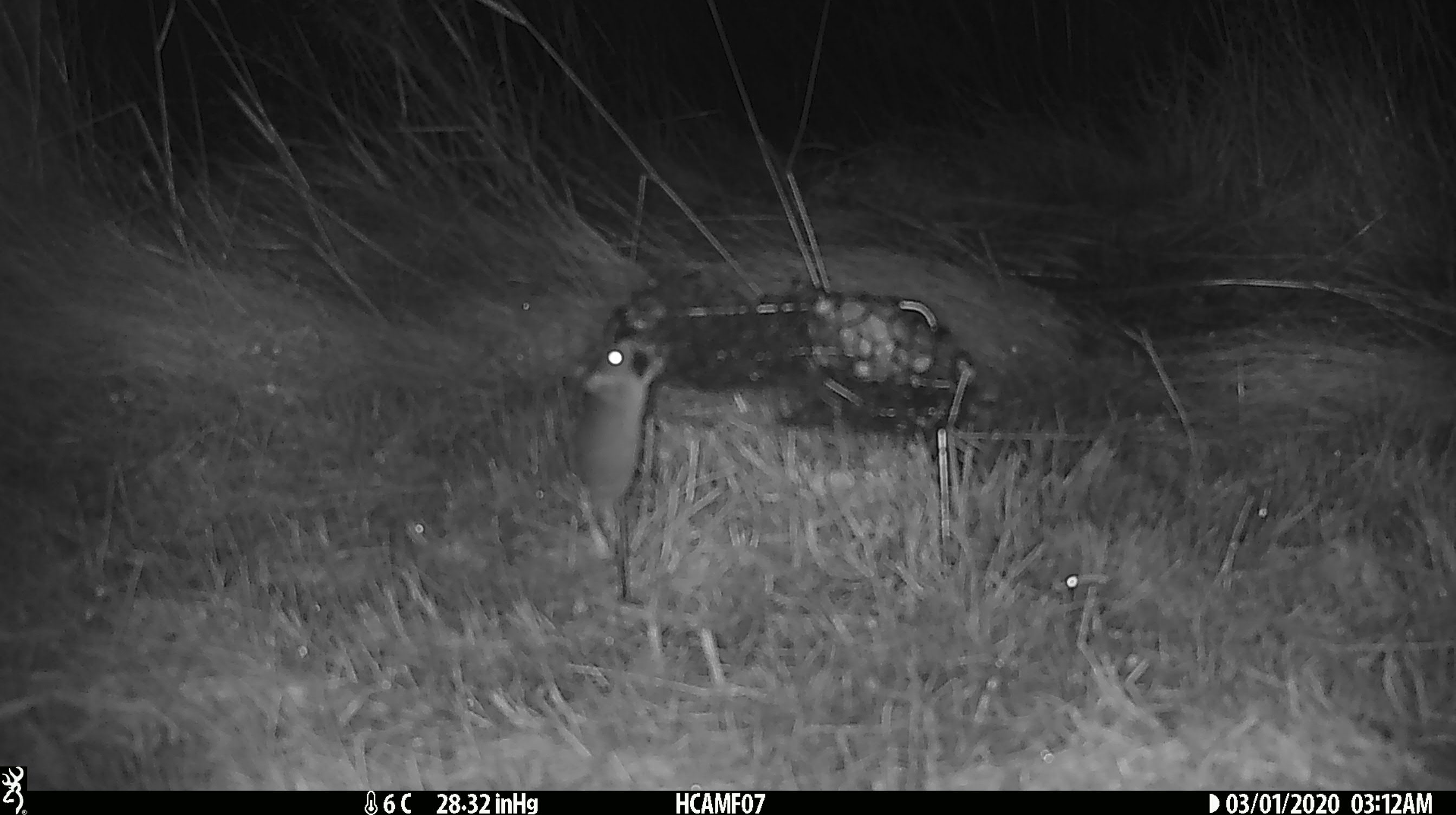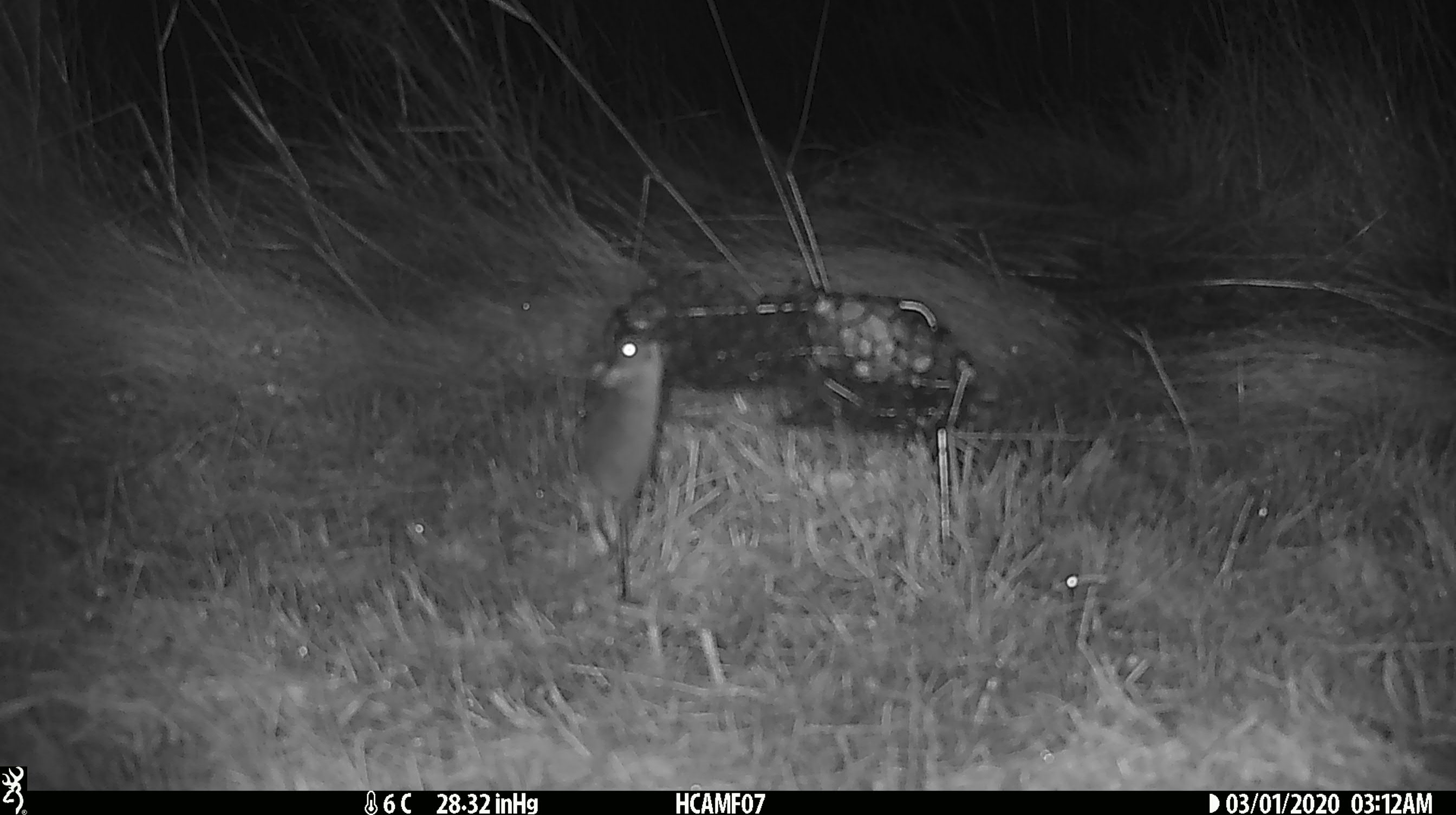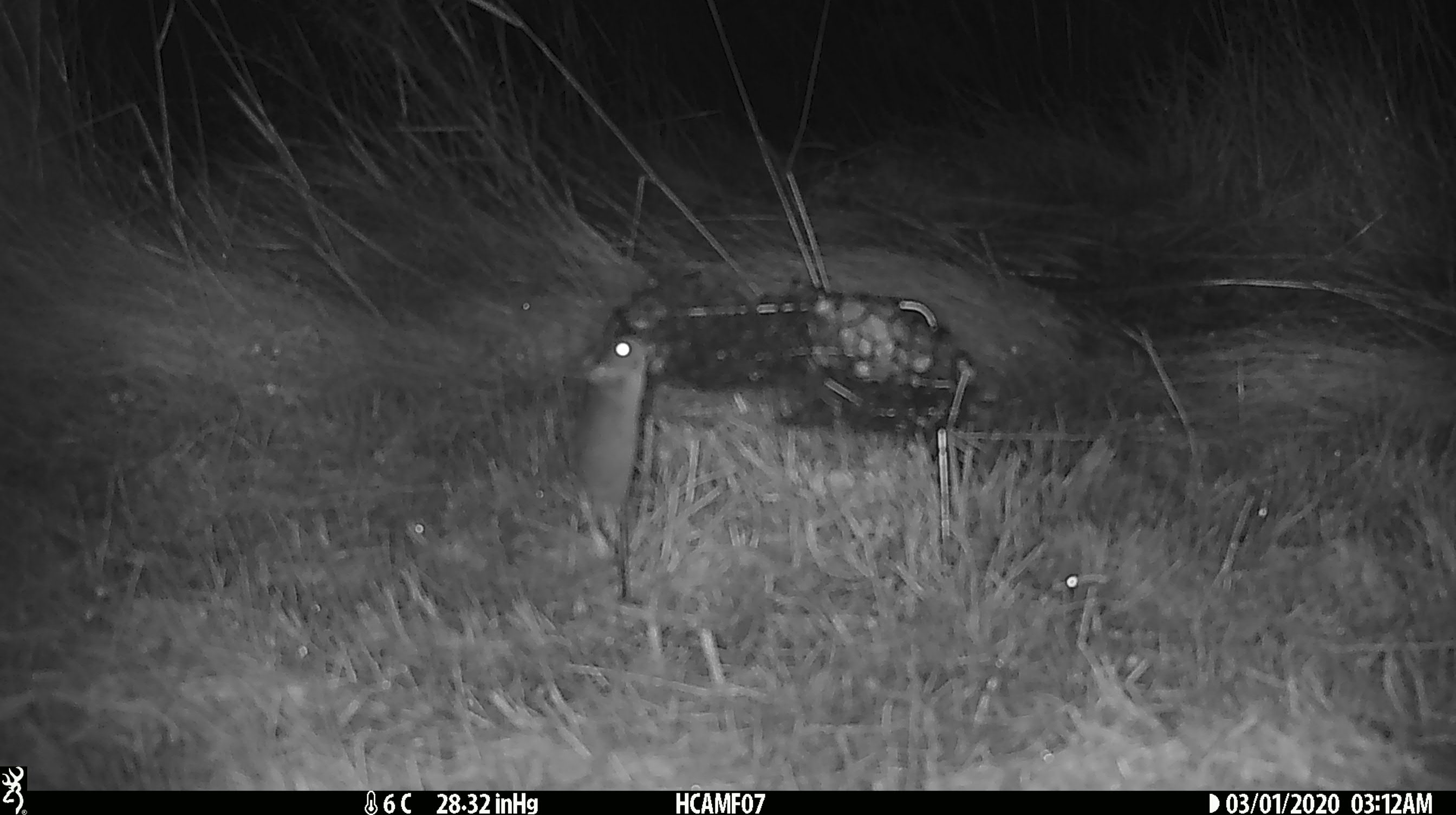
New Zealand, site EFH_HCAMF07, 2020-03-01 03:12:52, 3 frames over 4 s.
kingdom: Animalia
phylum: Chordata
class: Mammalia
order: Rodentia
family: Muridae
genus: Mus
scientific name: Mus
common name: mouse